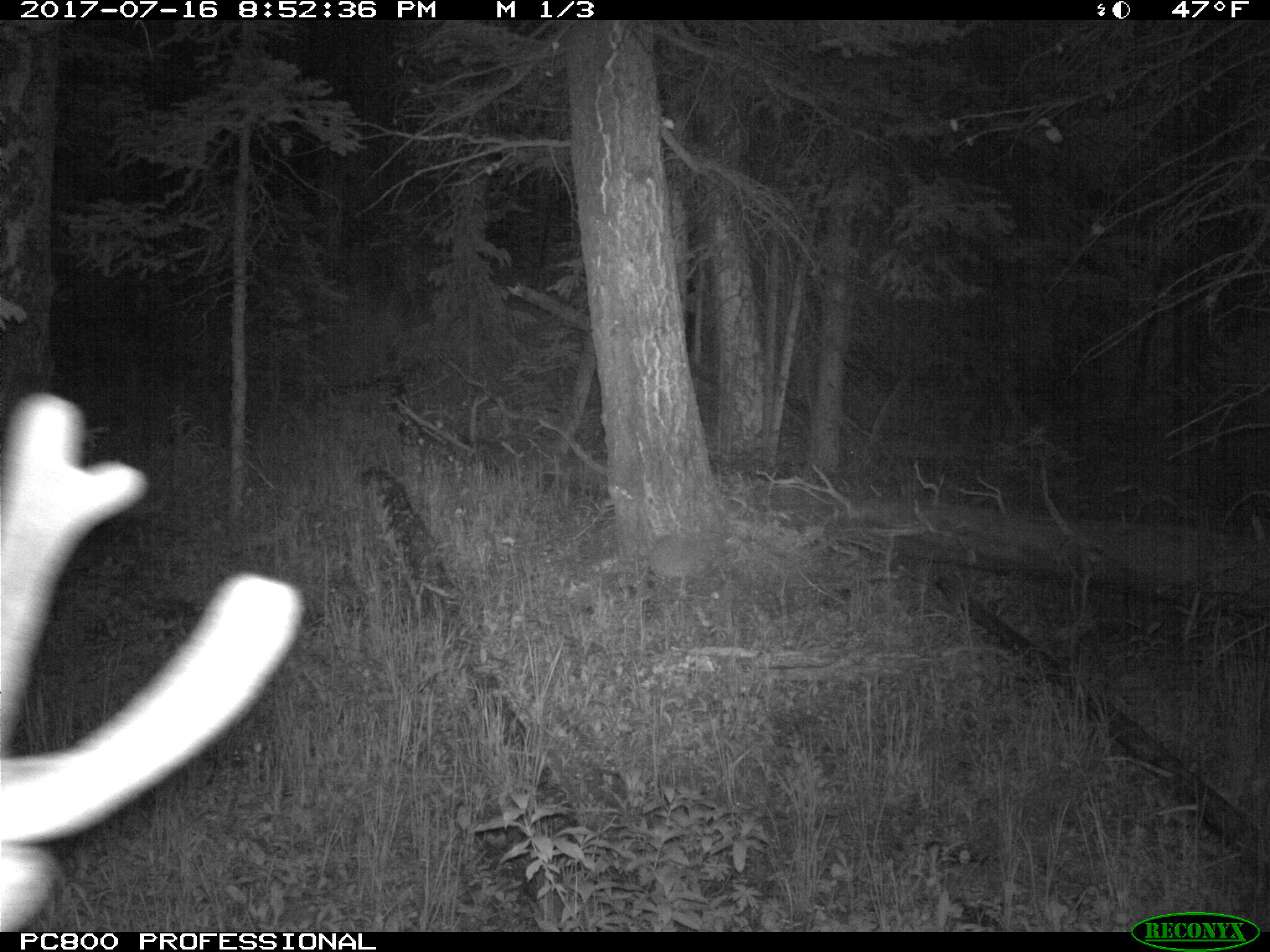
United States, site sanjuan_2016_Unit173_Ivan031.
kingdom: Animalia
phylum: Chordata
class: Mammalia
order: Artiodactyla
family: Cervidae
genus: Cervus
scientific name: Cervus elaphus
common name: red deer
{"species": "Cervus elaphus (red deer)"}